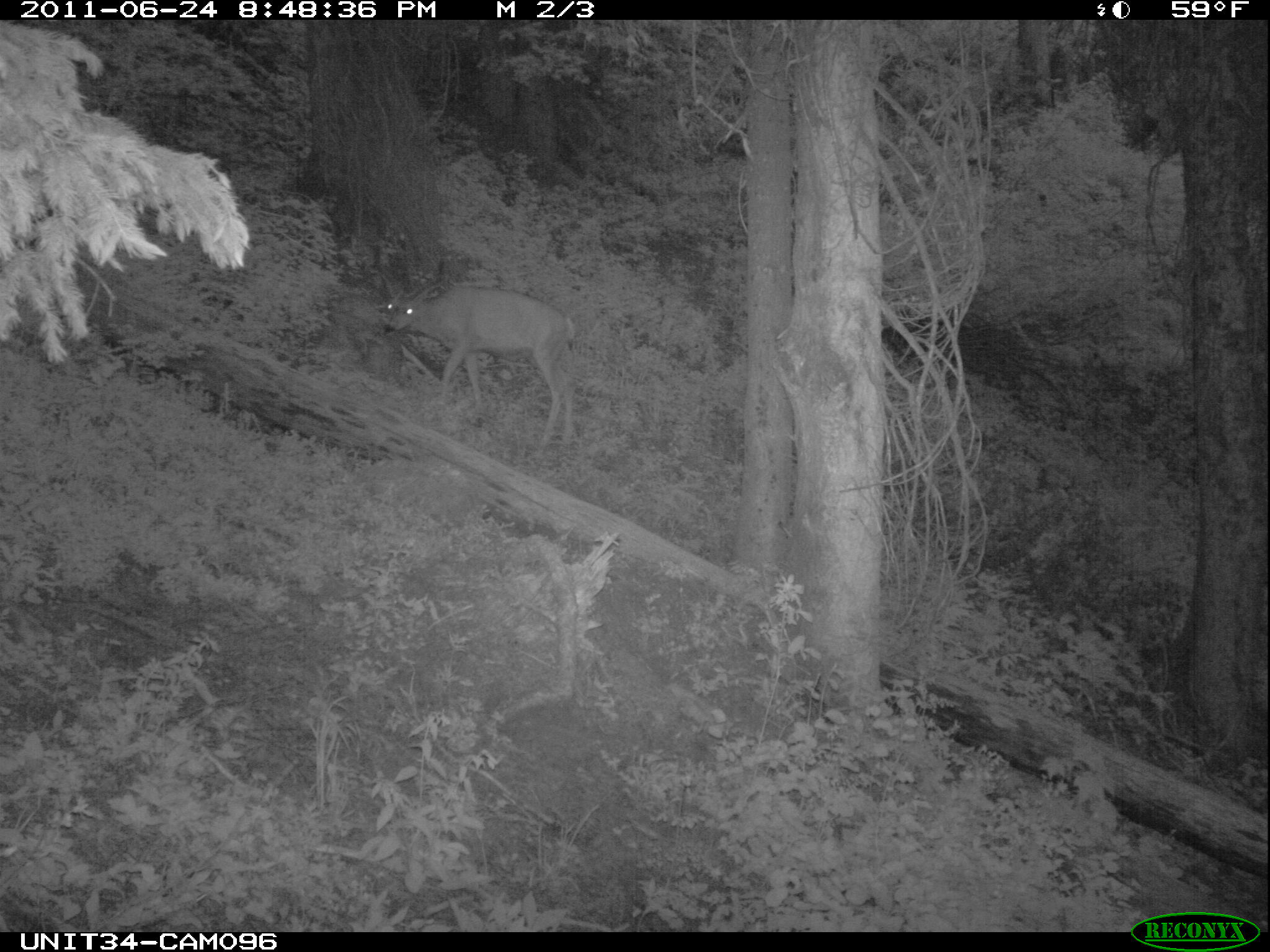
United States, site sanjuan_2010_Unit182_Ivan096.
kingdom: Animalia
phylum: Chordata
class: Mammalia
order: Artiodactyla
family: Cervidae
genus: Odocoileus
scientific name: Odocoileus hemionus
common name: mule deer